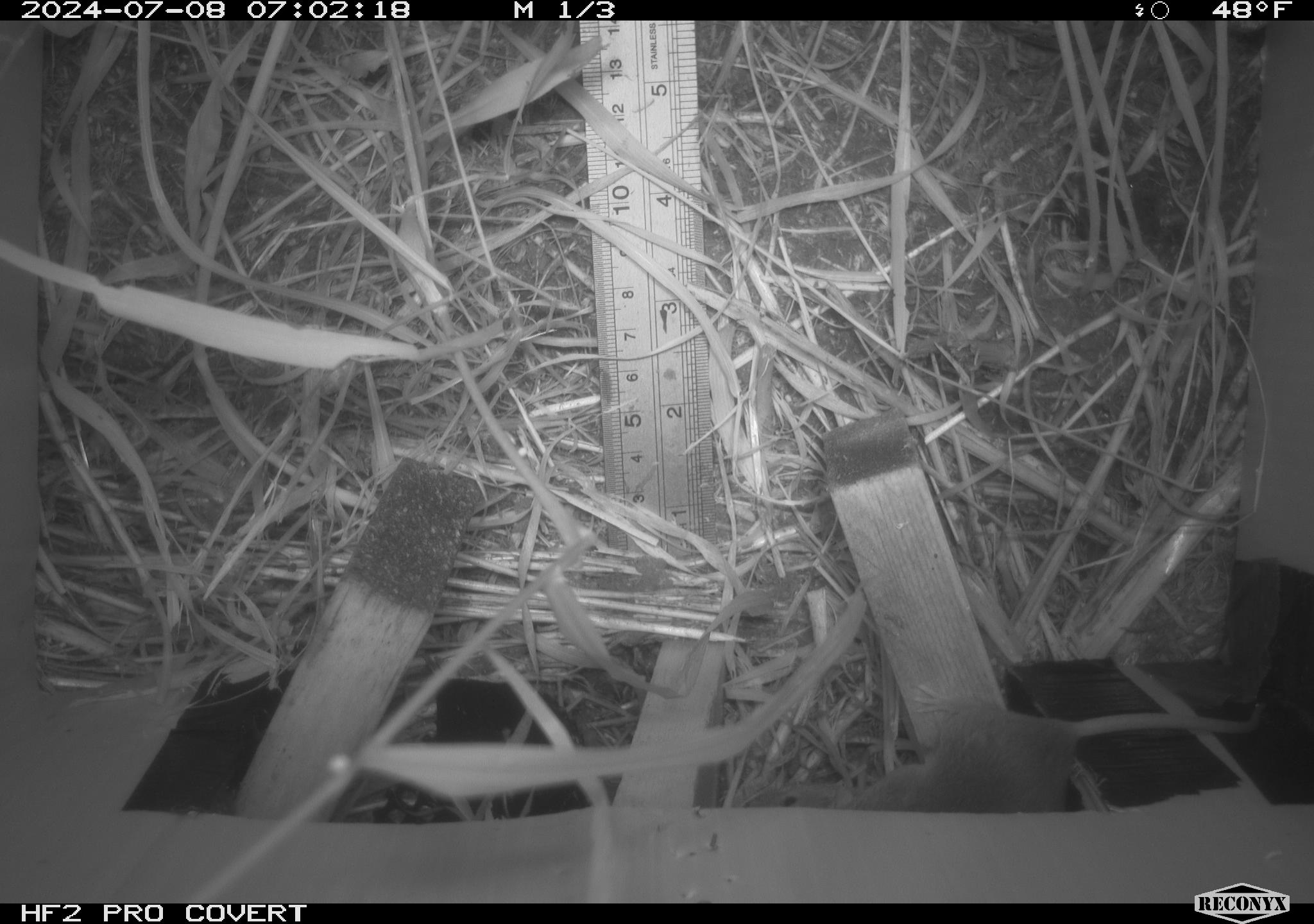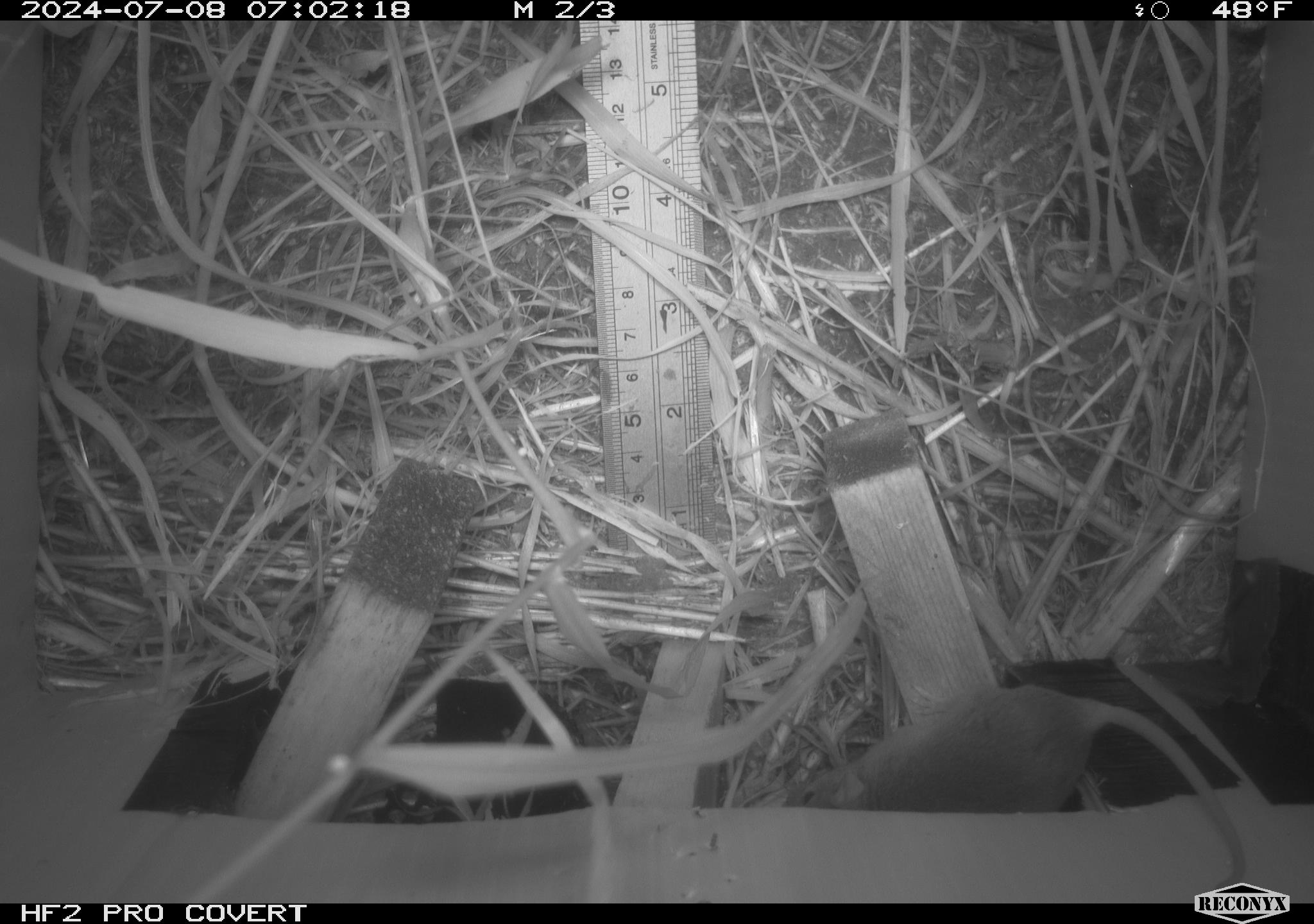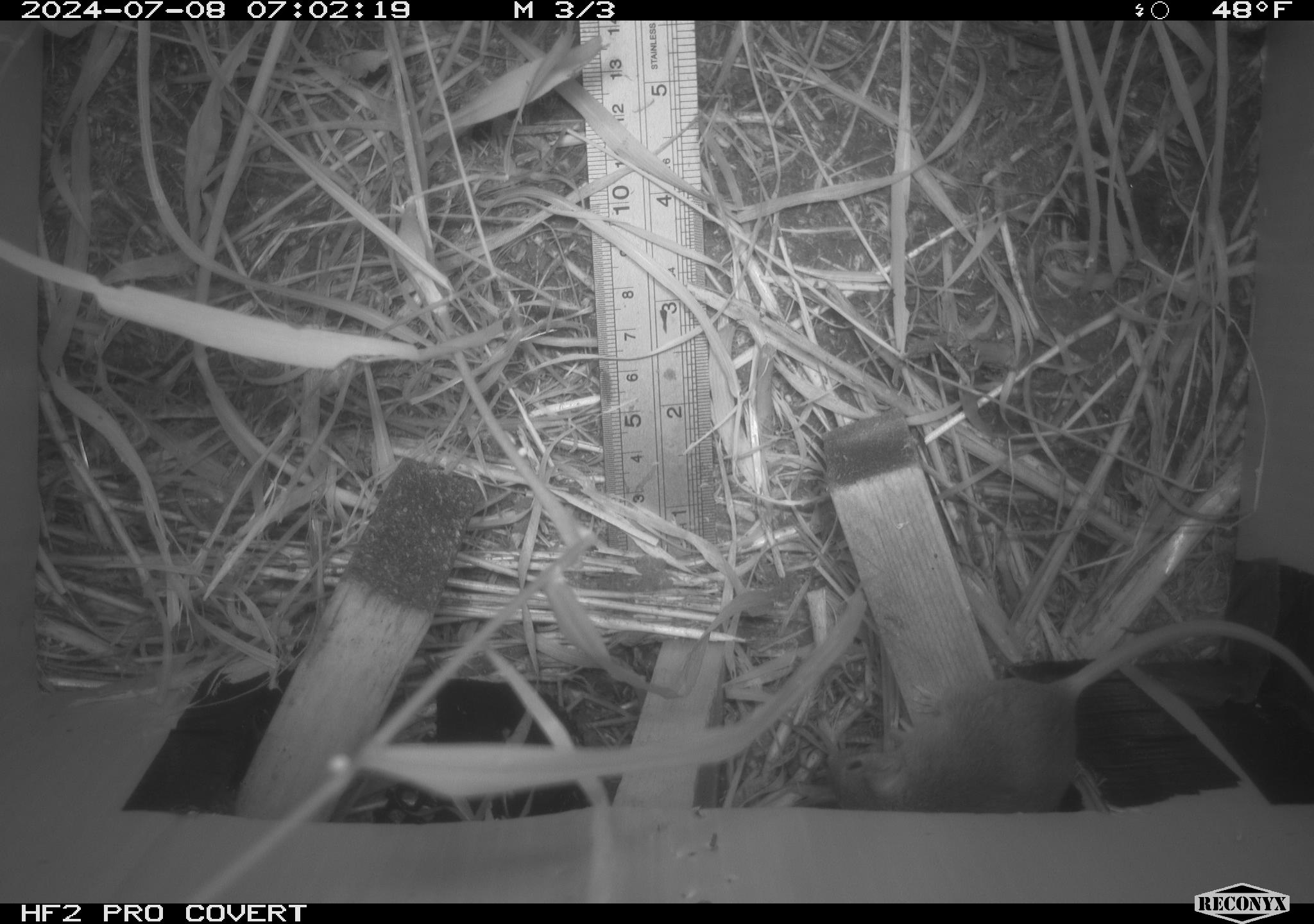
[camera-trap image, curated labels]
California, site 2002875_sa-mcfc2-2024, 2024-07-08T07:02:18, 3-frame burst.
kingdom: Animalia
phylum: Chordata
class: Mammalia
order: Rodentia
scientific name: Rodentia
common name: rodent